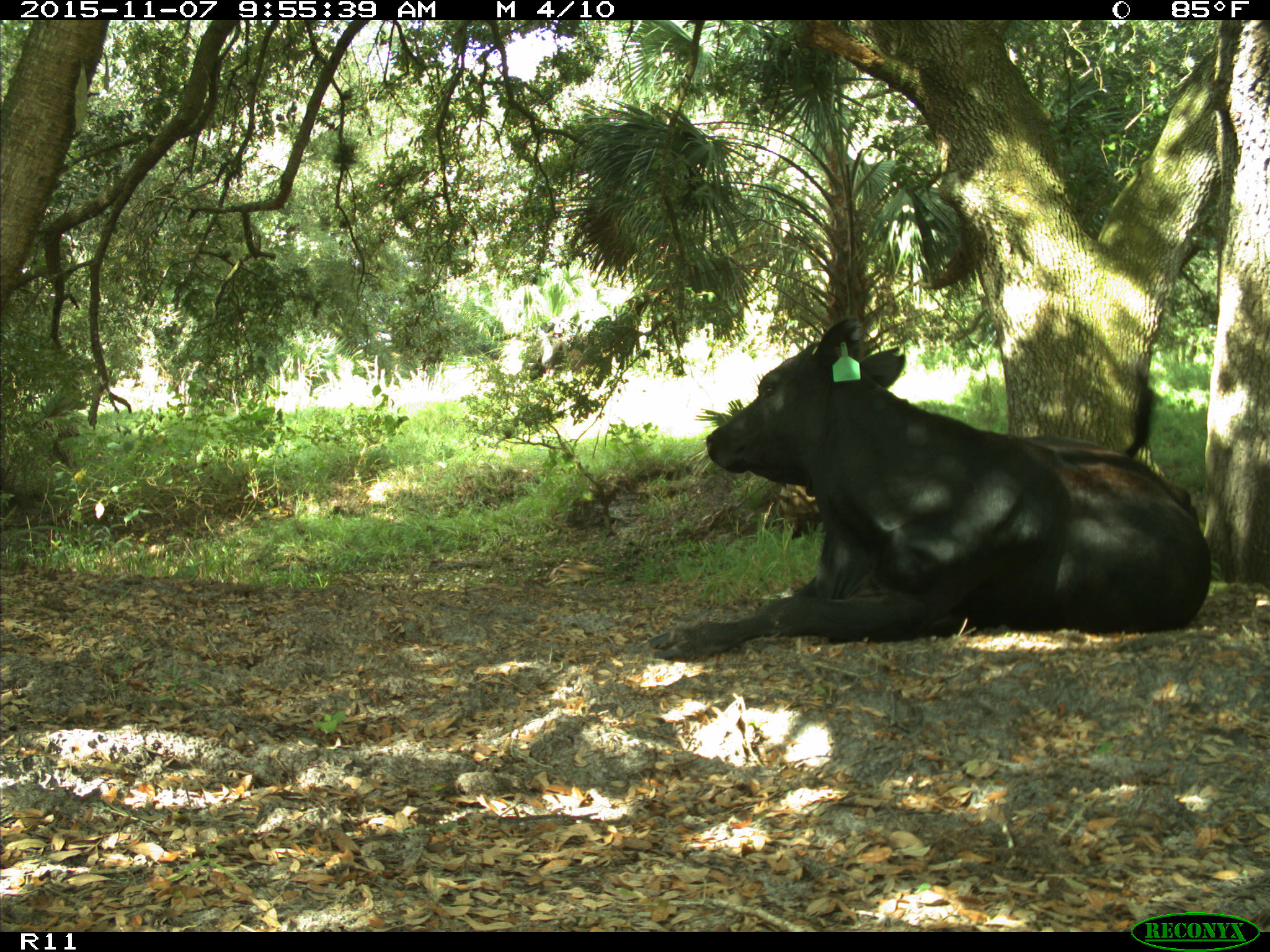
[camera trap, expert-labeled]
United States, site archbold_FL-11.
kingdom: Animalia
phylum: Chordata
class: Mammalia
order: Artiodactyla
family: Bovidae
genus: Bos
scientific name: Bos taurus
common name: domestic cow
Bos taurus (domestic cow).